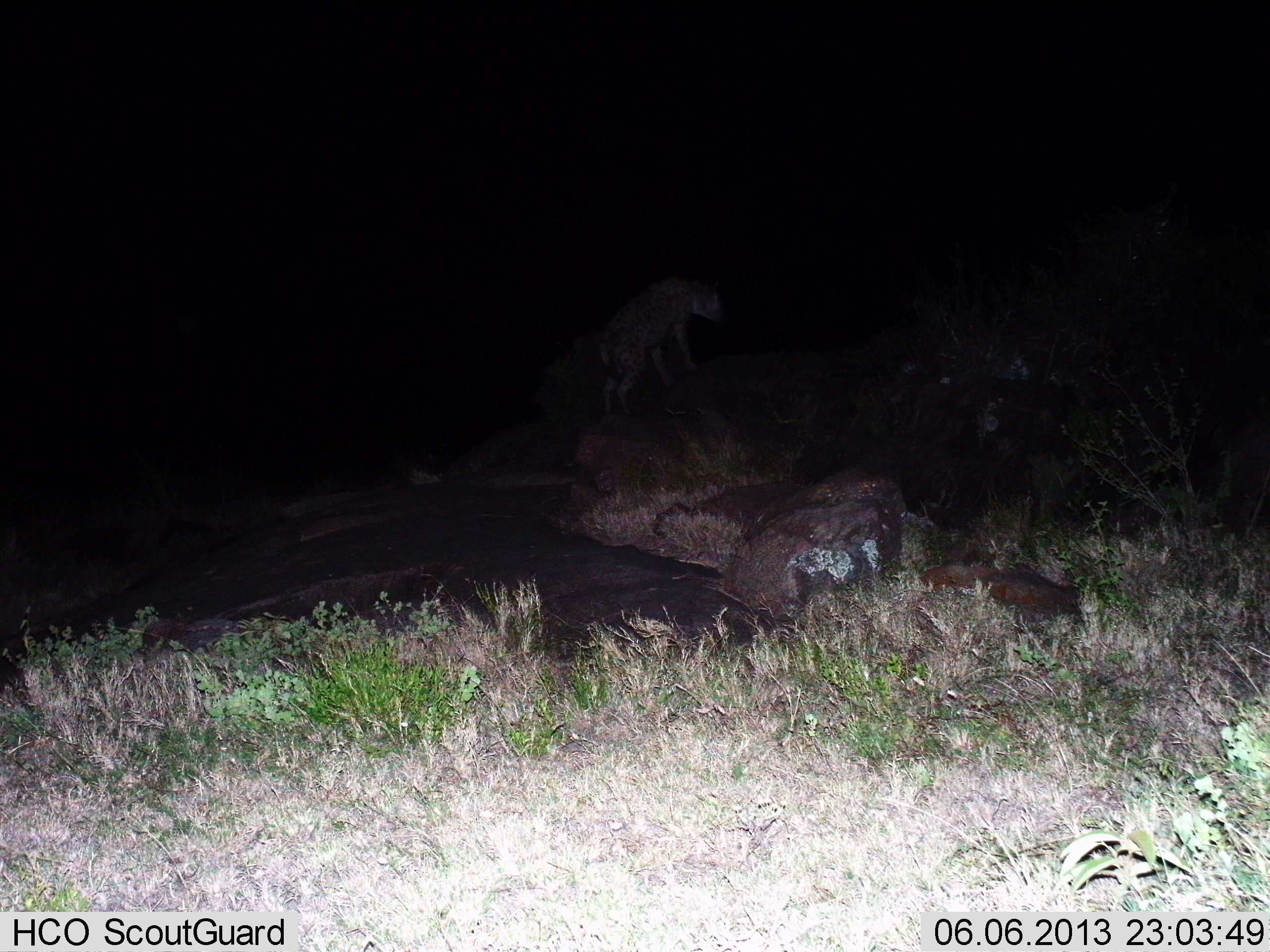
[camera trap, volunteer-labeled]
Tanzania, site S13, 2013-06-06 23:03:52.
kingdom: Animalia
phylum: Chordata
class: Mammalia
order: Carnivora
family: Hyaenidae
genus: Crocuta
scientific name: Crocuta crocuta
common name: spotted hyena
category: hyenaspotted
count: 1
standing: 95%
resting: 0%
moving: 5%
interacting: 0%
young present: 0%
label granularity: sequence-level